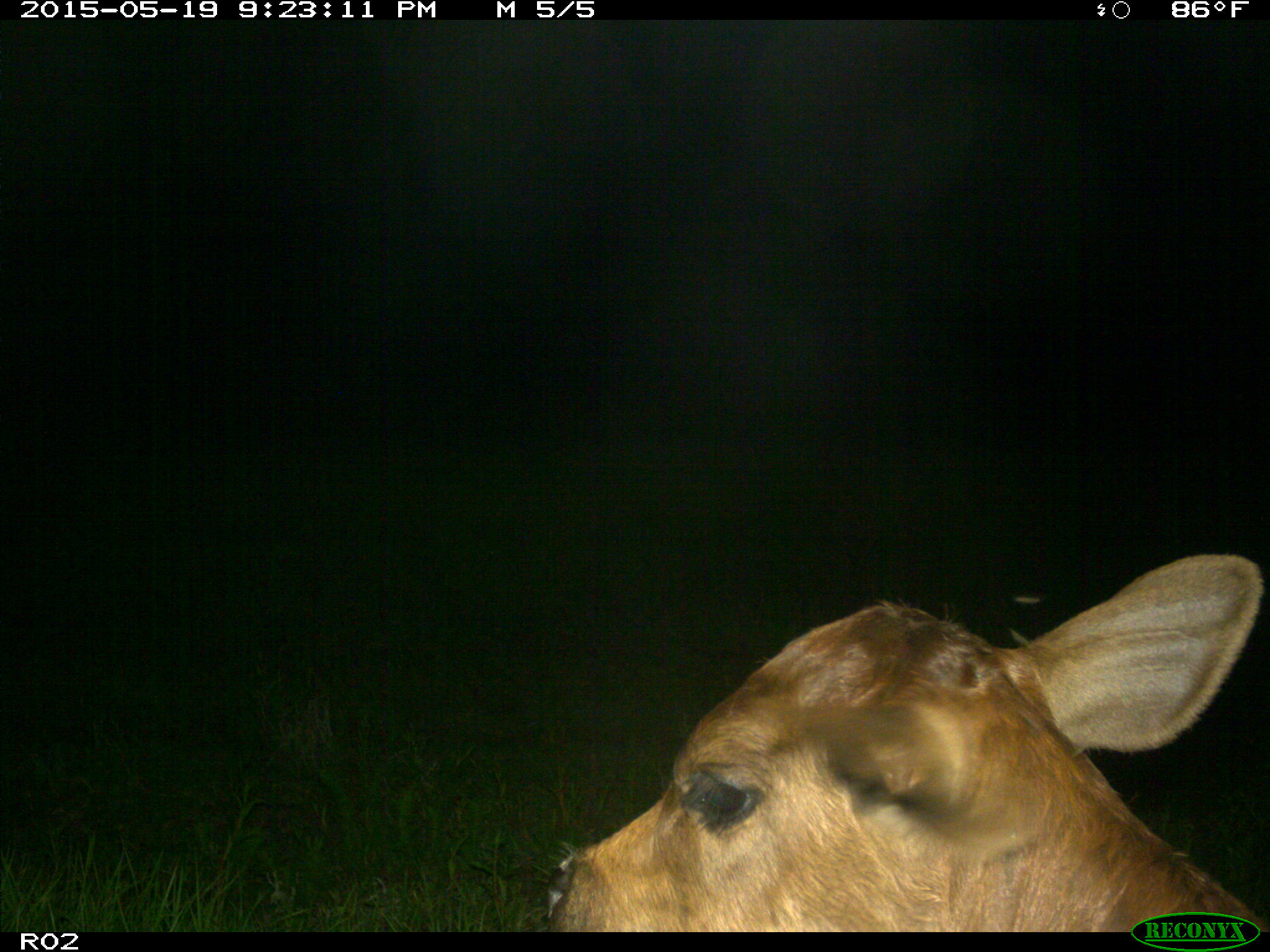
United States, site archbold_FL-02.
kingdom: Animalia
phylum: Chordata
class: Mammalia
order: Artiodactyla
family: Bovidae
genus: Bos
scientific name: Bos taurus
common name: domestic cow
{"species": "Bos taurus (domestic cow)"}